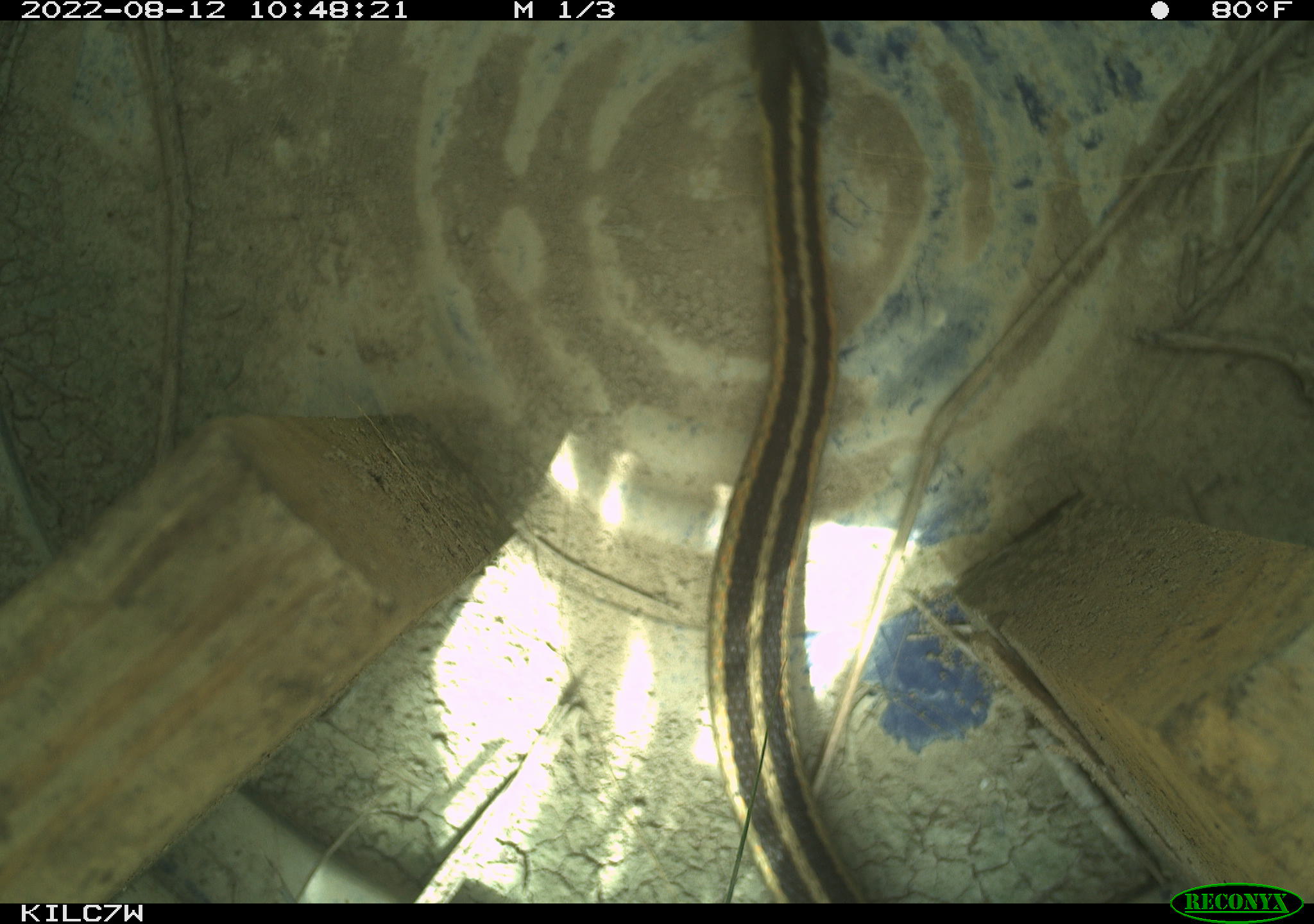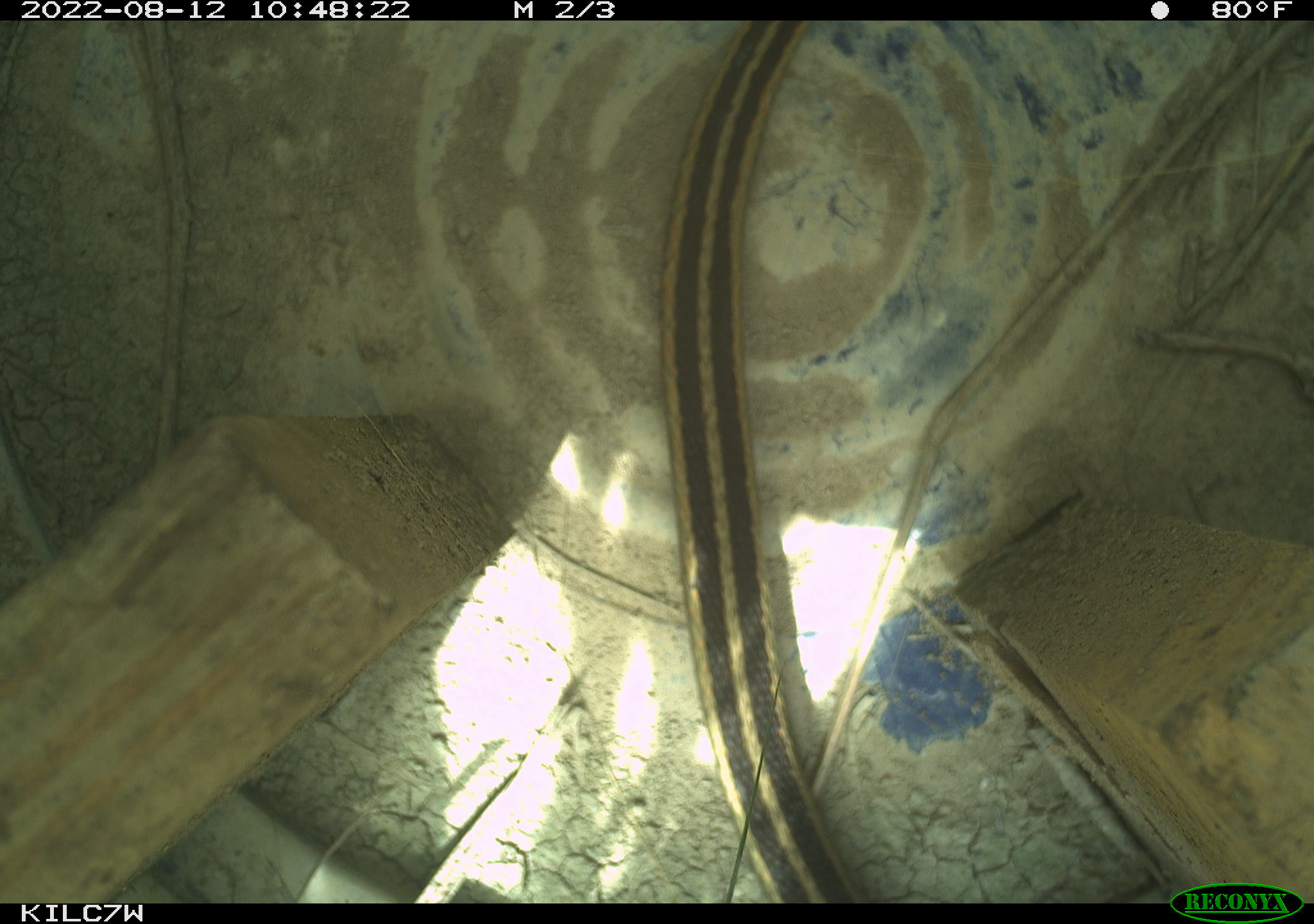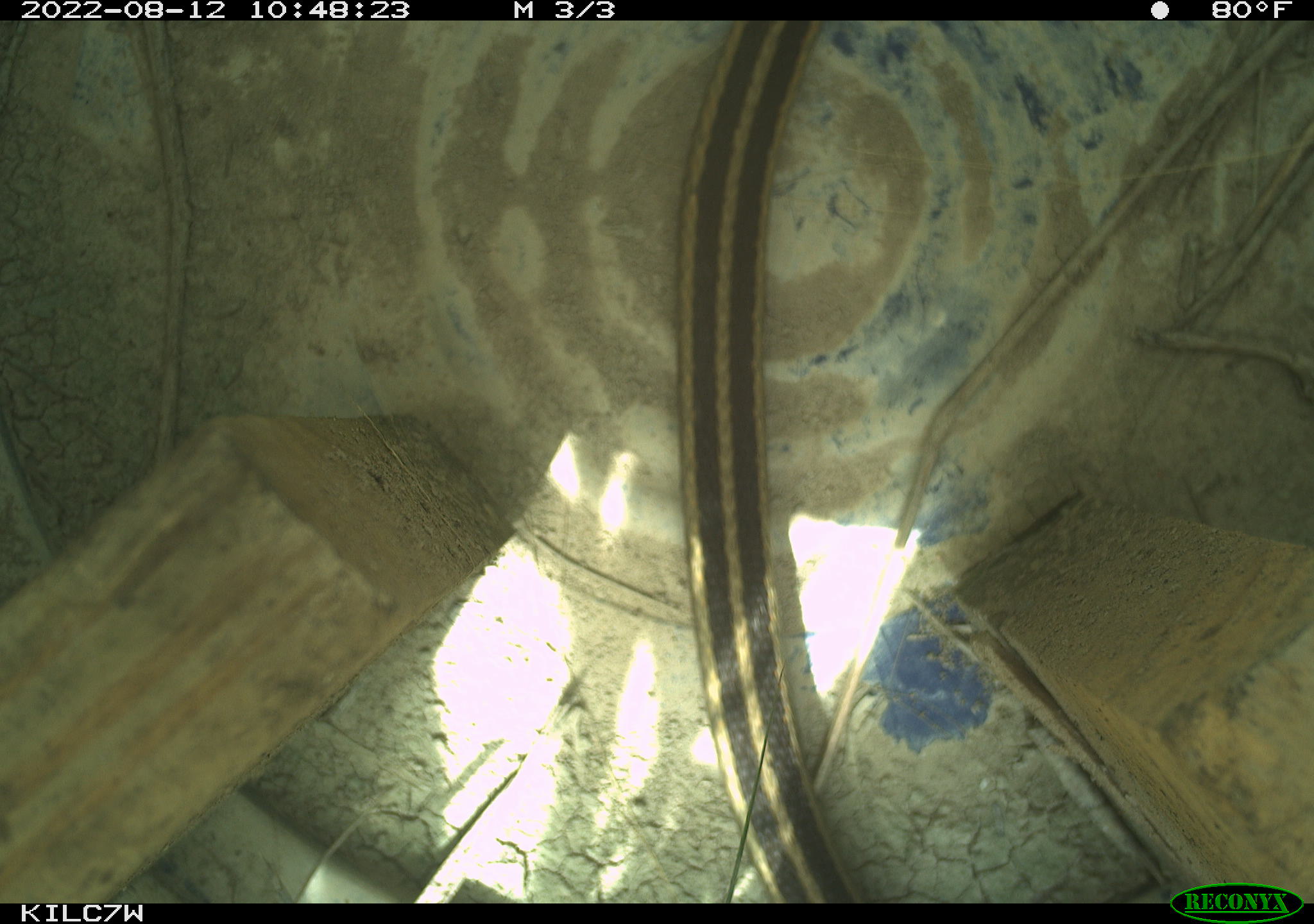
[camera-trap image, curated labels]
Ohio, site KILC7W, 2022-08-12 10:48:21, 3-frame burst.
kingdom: Animalia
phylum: Chordata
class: Reptilia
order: Squamata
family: Colubridae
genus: Thamnophis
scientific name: Thamnophis sirtalis sirtalis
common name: eastern gartersnake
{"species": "eastern gartersnake (Thamnophis sirtalis sirtalis)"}